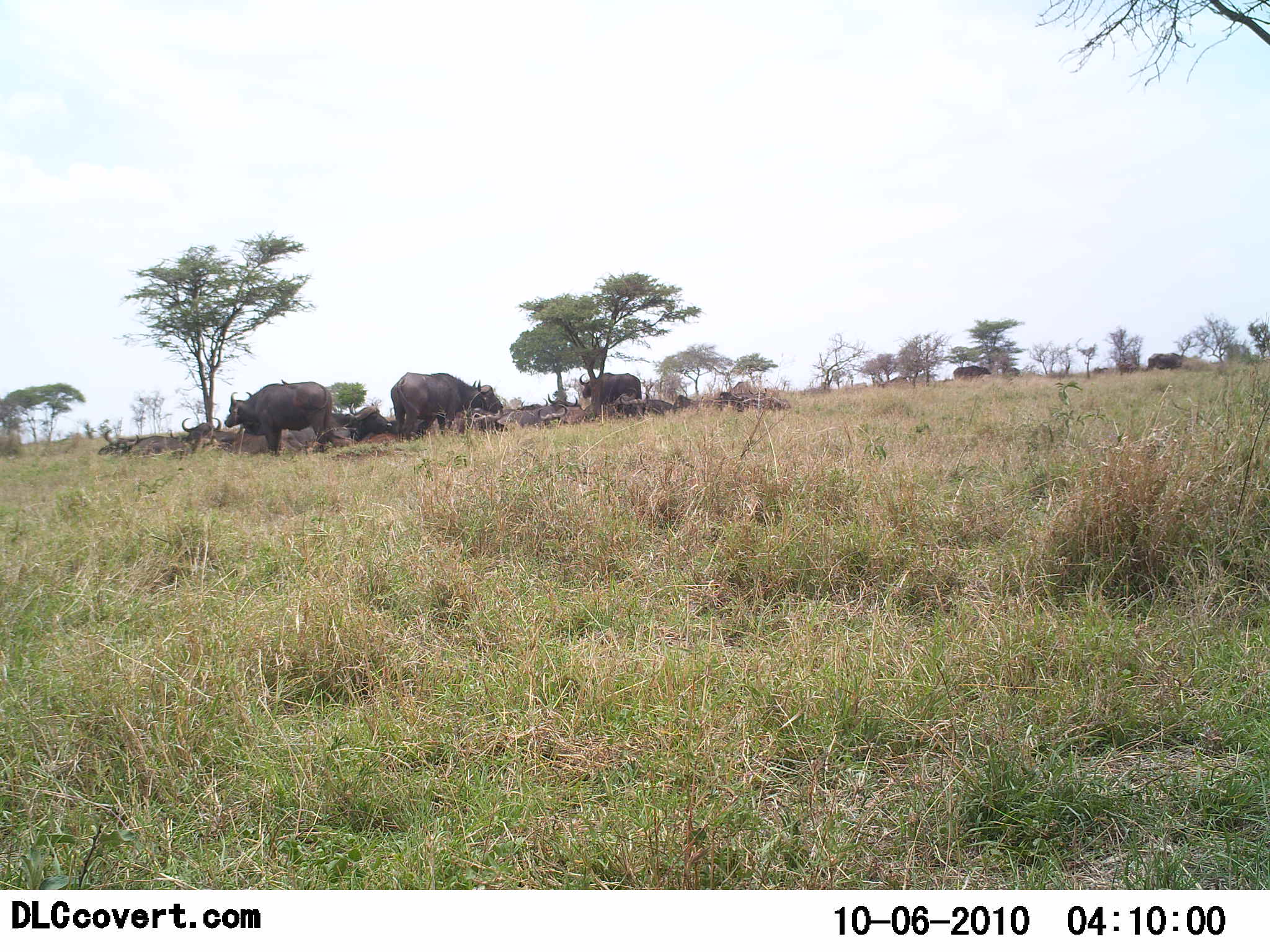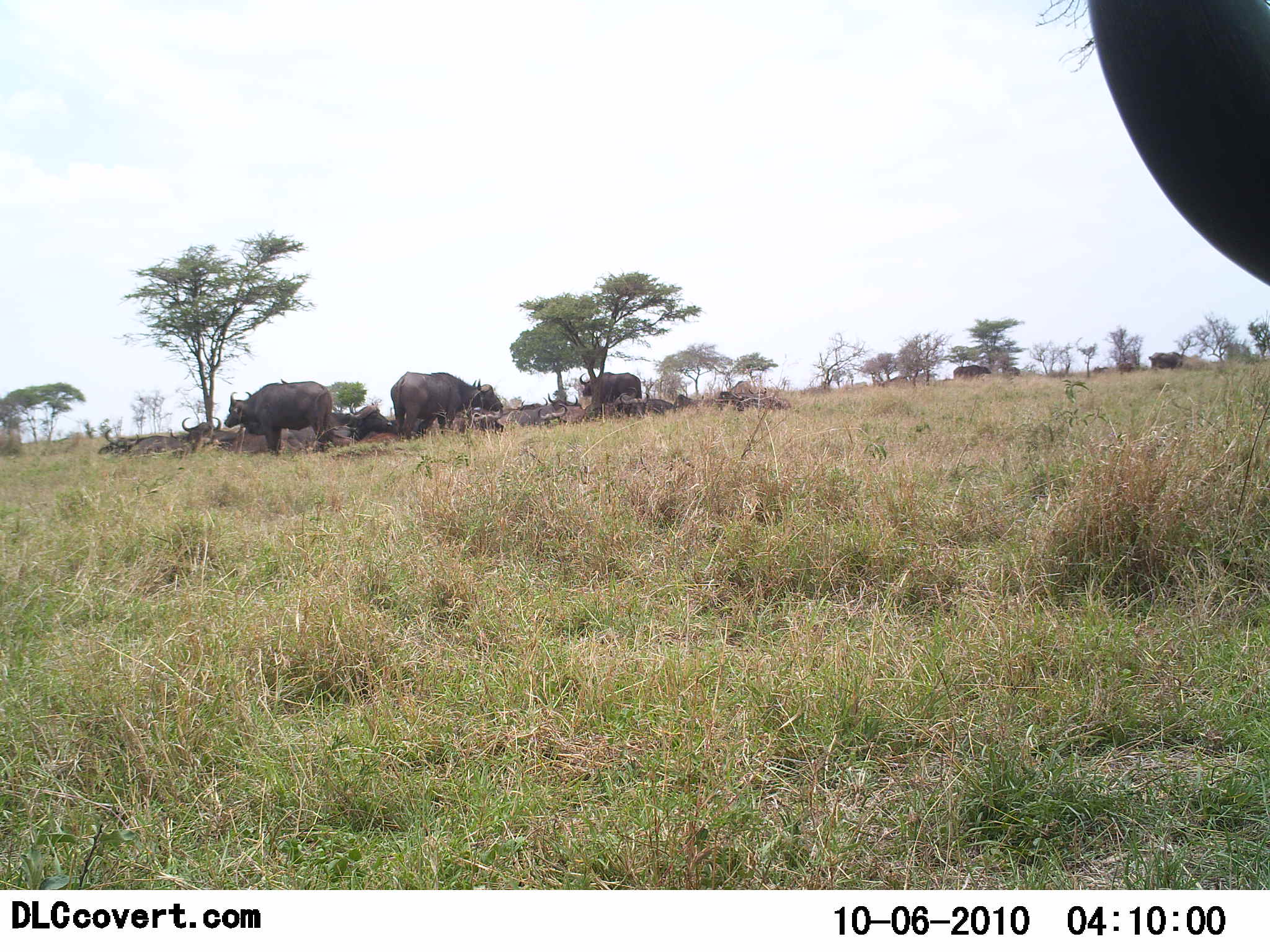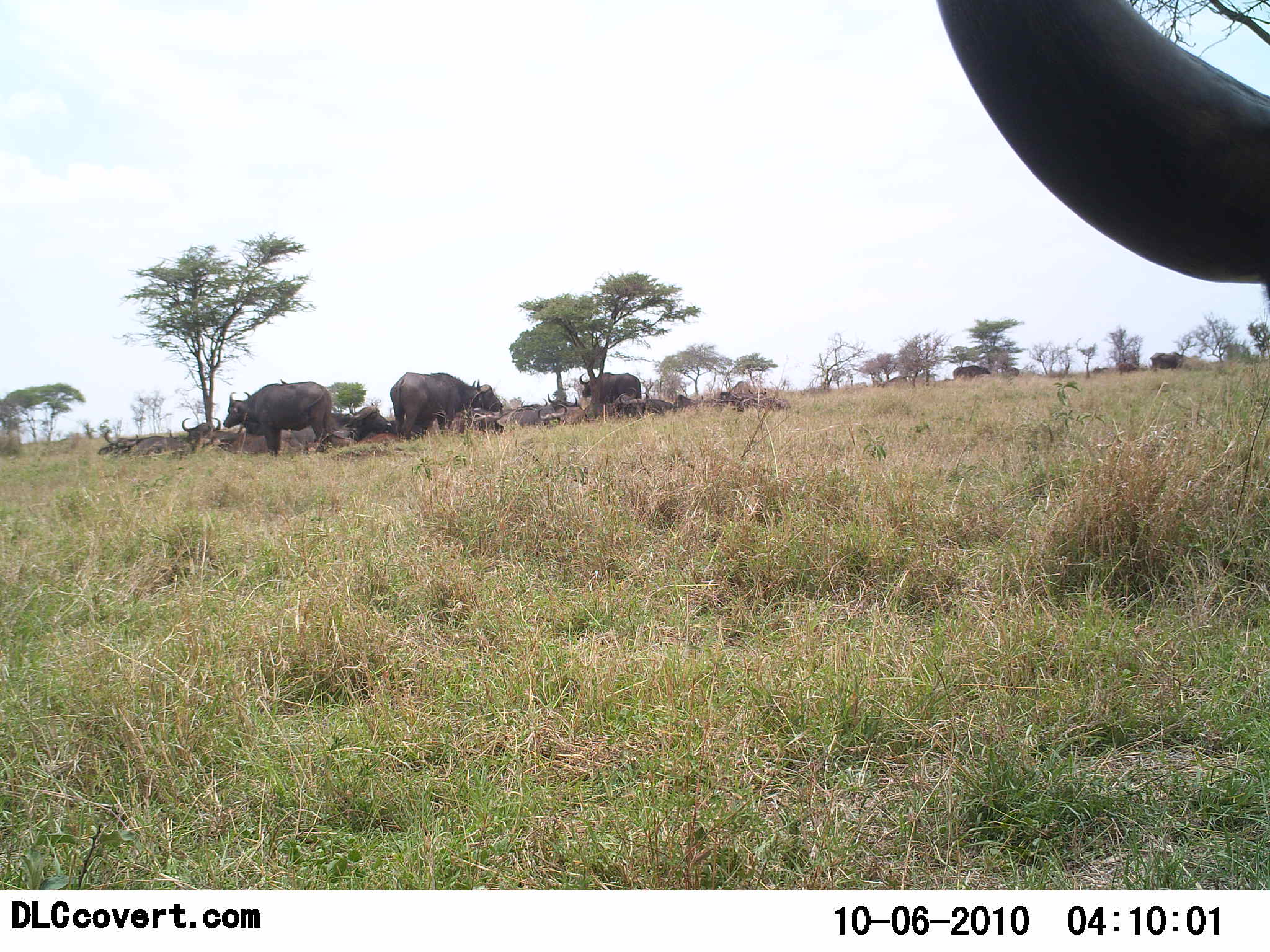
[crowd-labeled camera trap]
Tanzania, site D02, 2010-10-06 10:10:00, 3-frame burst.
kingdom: Animalia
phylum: Chordata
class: Mammalia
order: Artiodactyla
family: Bovidae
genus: Syncerus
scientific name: Syncerus caffer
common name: cape buffalo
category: buffalo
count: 11-50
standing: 79%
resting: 79%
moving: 21%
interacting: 7%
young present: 0%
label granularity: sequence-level